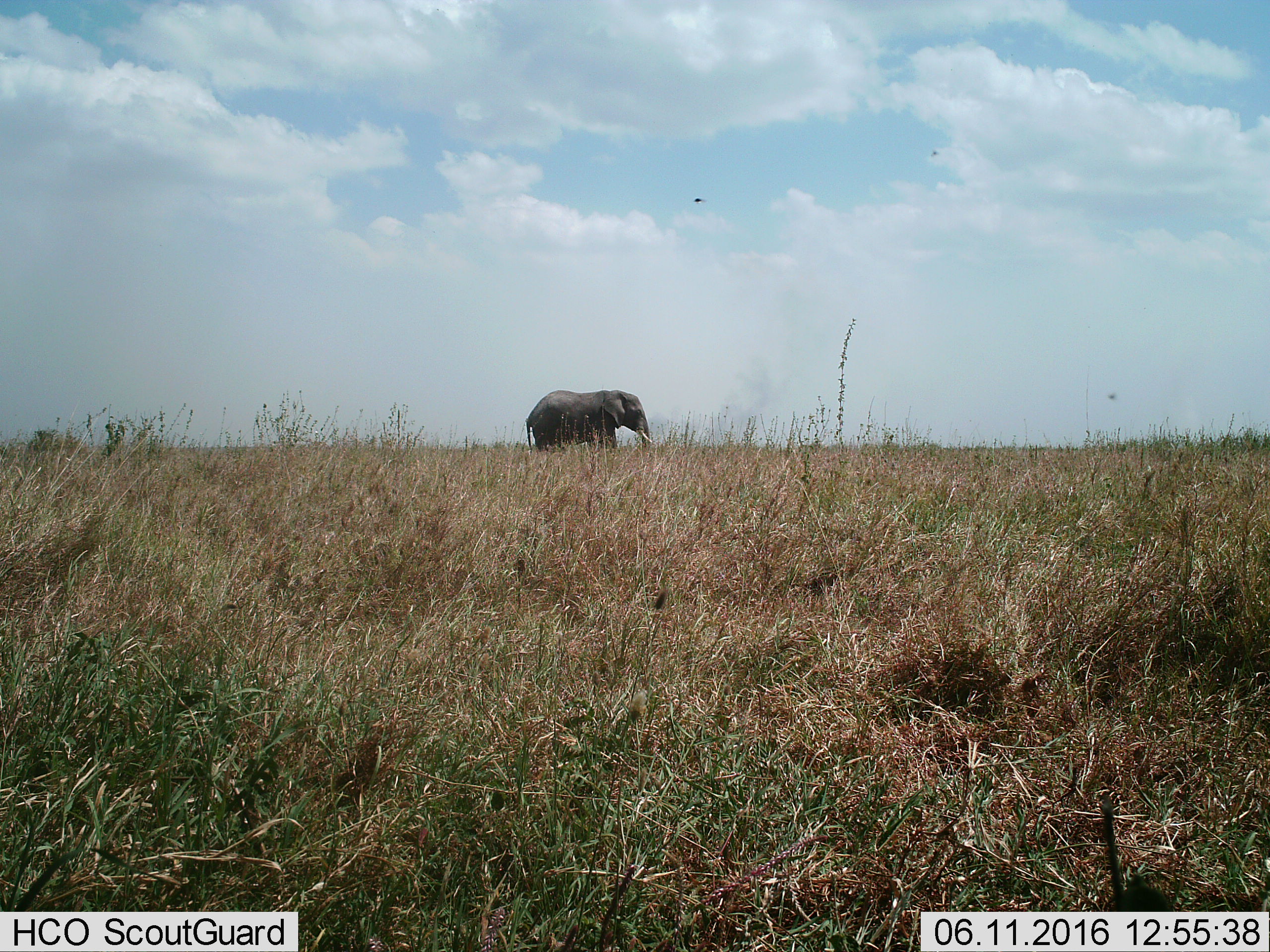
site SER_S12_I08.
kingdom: Animalia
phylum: Chordata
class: Mammalia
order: Proboscidea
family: Elephantidae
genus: Loxodonta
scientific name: Loxodonta africana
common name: african bush elephant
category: elephant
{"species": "elephant (african bush elephant) (Loxodonta africana)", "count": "1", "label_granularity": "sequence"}